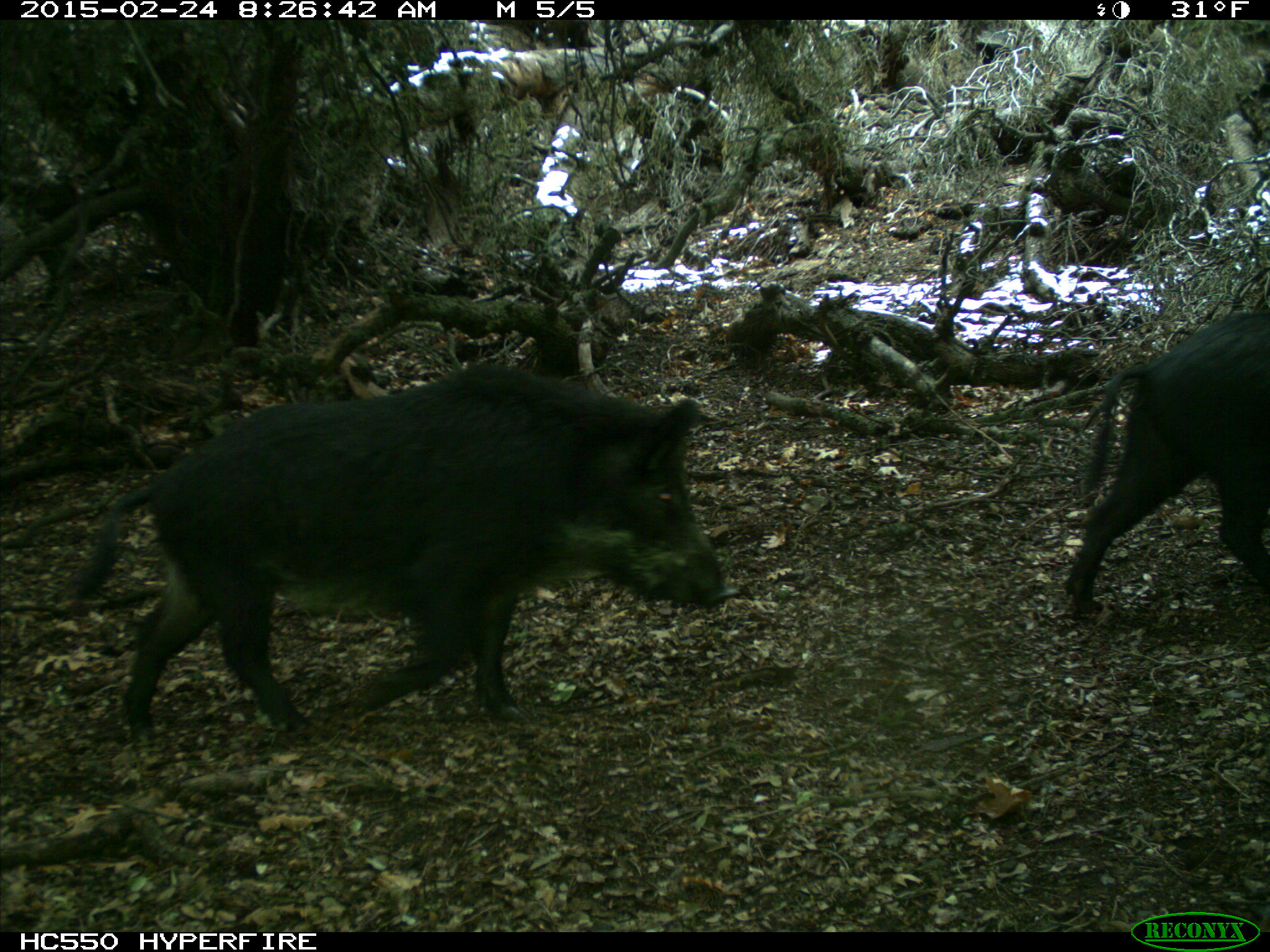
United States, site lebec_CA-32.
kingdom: Animalia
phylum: Chordata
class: Mammalia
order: Artiodactyla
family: Suidae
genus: Sus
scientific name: Sus scrofa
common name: wild boar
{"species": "Sus scrofa (wild boar)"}